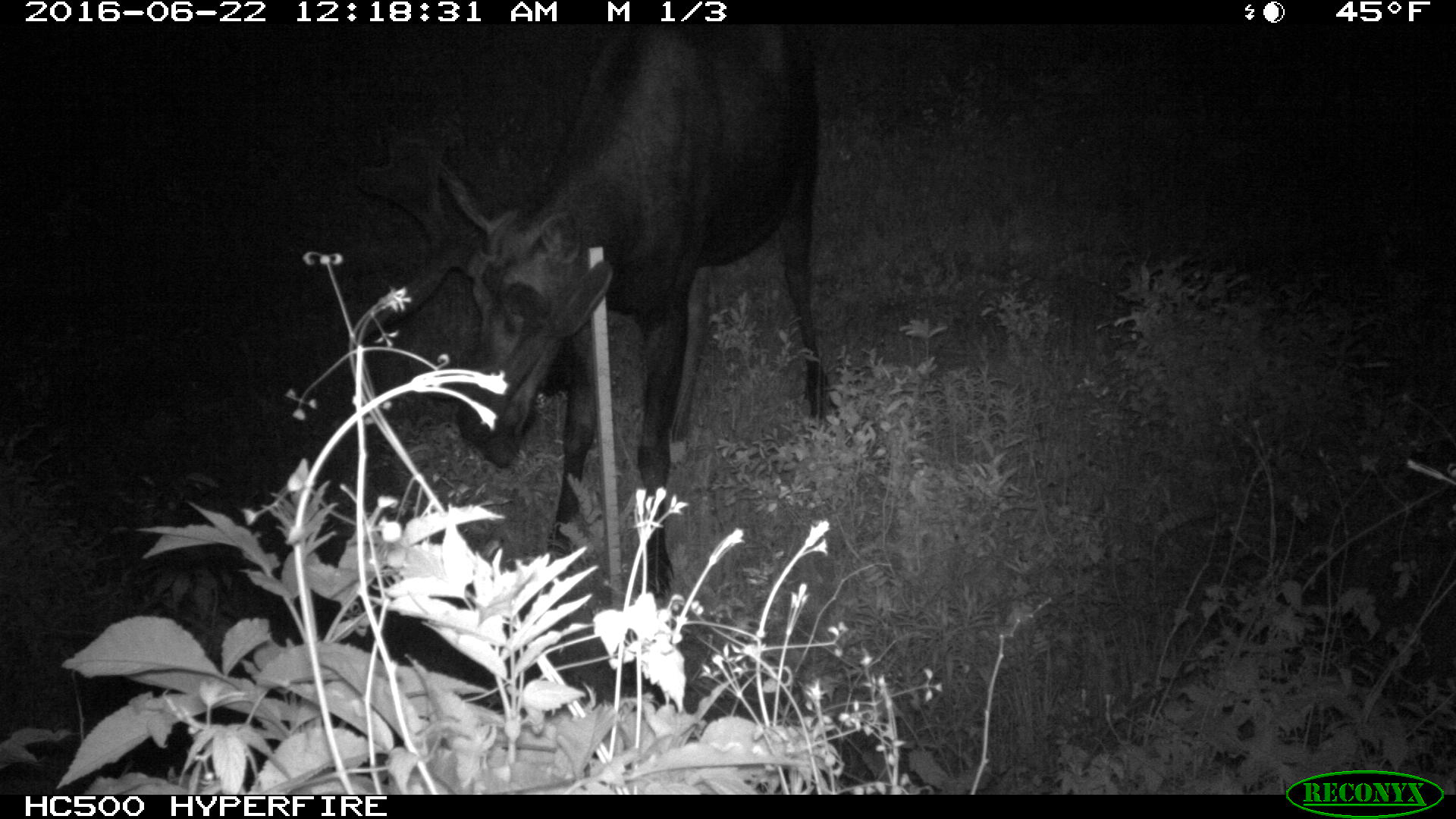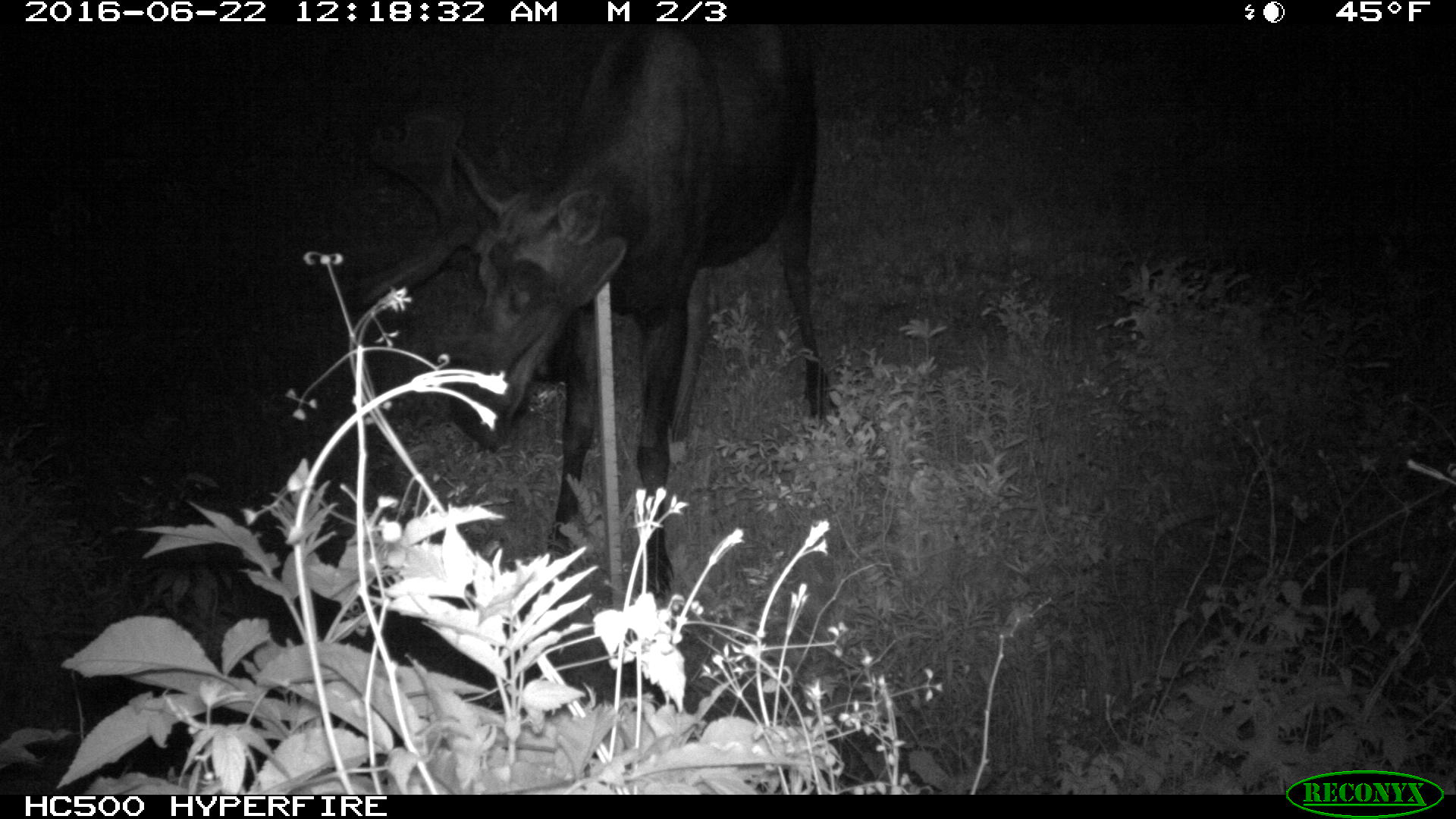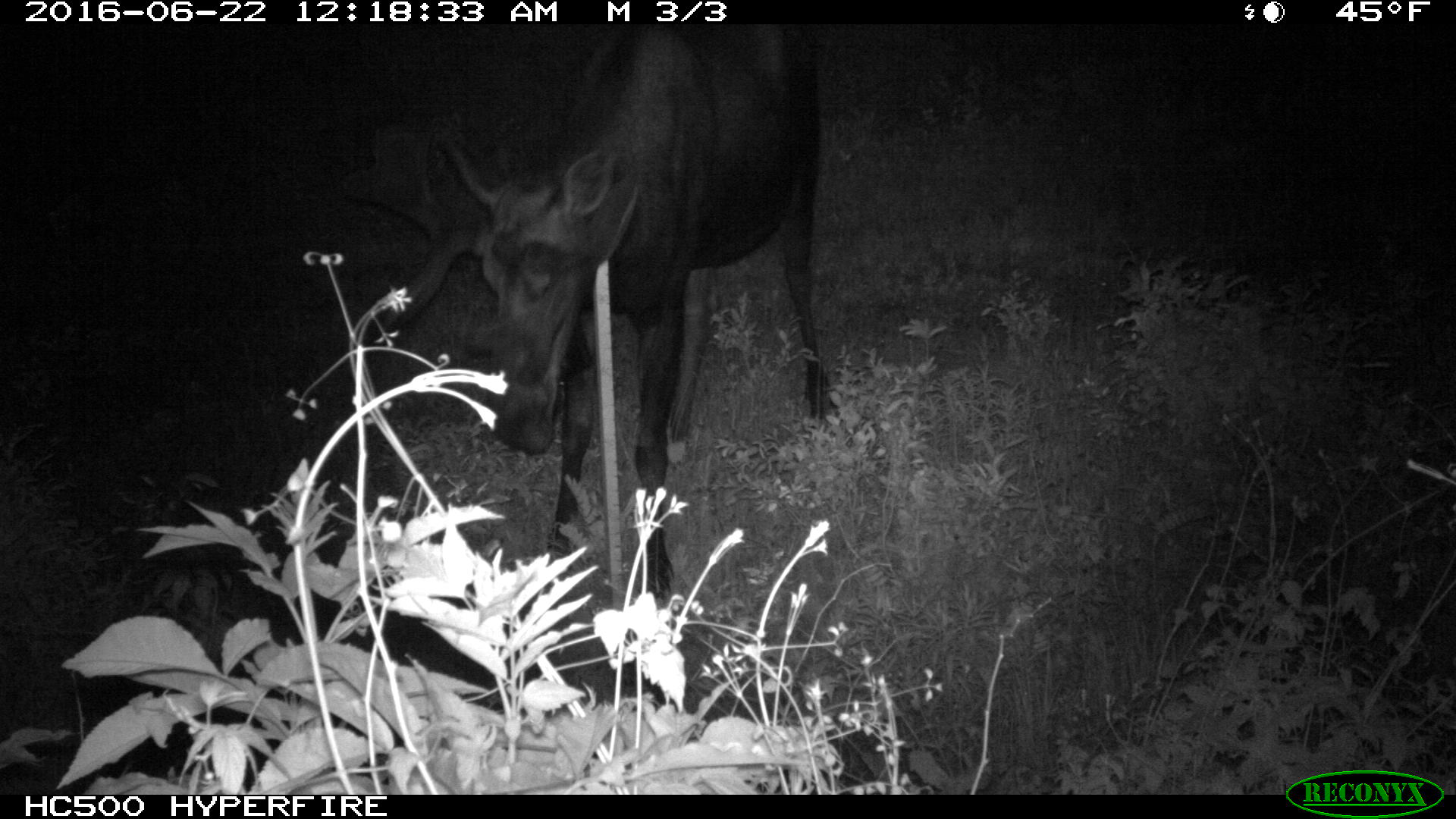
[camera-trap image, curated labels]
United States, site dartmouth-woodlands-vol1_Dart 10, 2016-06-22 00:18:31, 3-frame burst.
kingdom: Animalia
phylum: Chordata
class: Mammalia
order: Artiodactyla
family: Cervidae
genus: Alces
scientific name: Alces alces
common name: moose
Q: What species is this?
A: Moose (Alces alces).